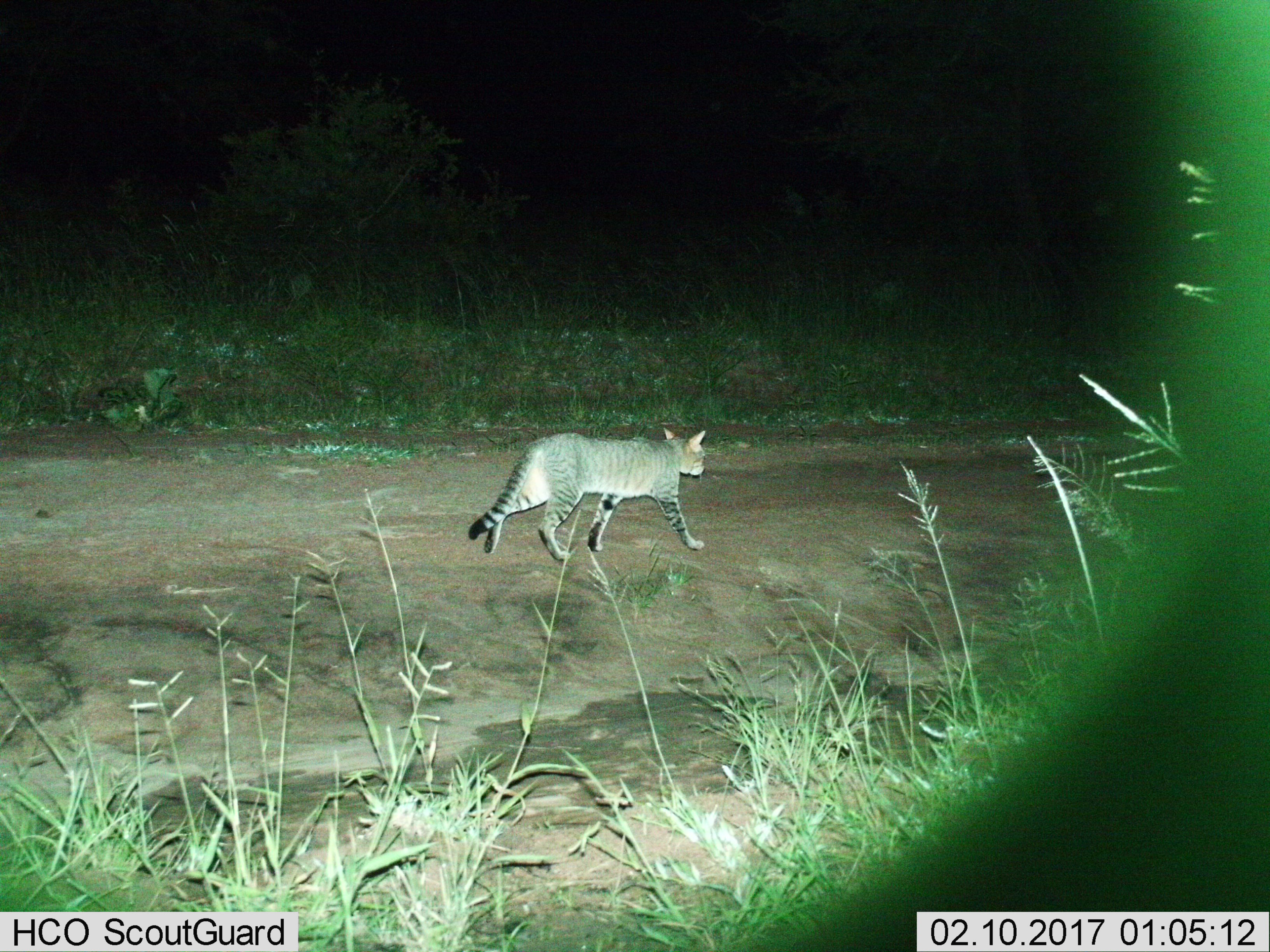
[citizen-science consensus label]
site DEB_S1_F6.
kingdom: Animalia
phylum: Chordata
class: Mammalia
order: Carnivora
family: Felidae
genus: Felis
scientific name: Felis lybica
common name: african wild cat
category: africanwildcat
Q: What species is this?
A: Africanwildcat (african wild cat) (Felis lybica).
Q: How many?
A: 1.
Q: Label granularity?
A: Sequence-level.